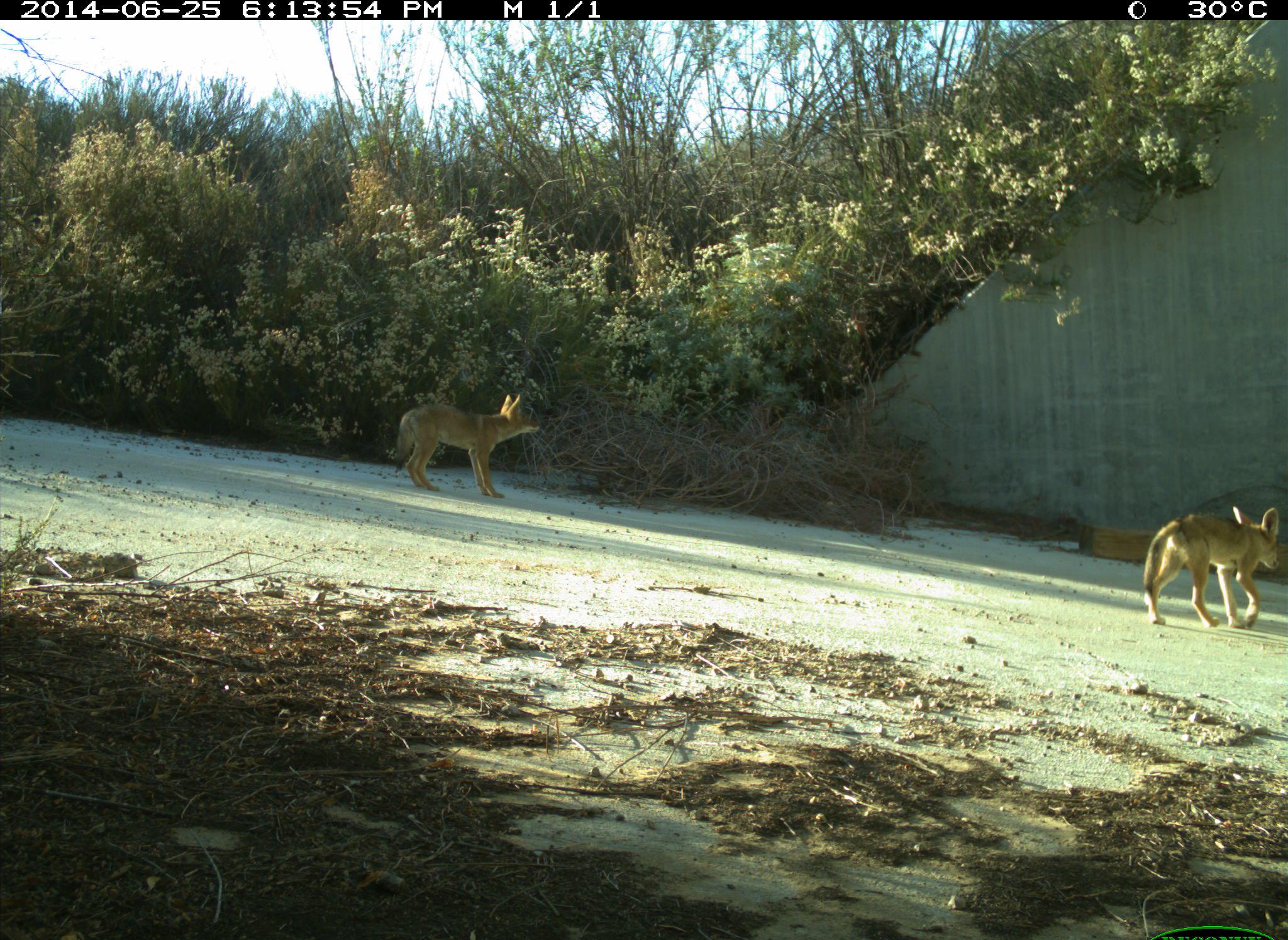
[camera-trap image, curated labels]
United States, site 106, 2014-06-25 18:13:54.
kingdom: Animalia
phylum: Chordata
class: Mammalia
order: Carnivora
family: Canidae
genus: Canis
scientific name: Canis latrans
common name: coyote